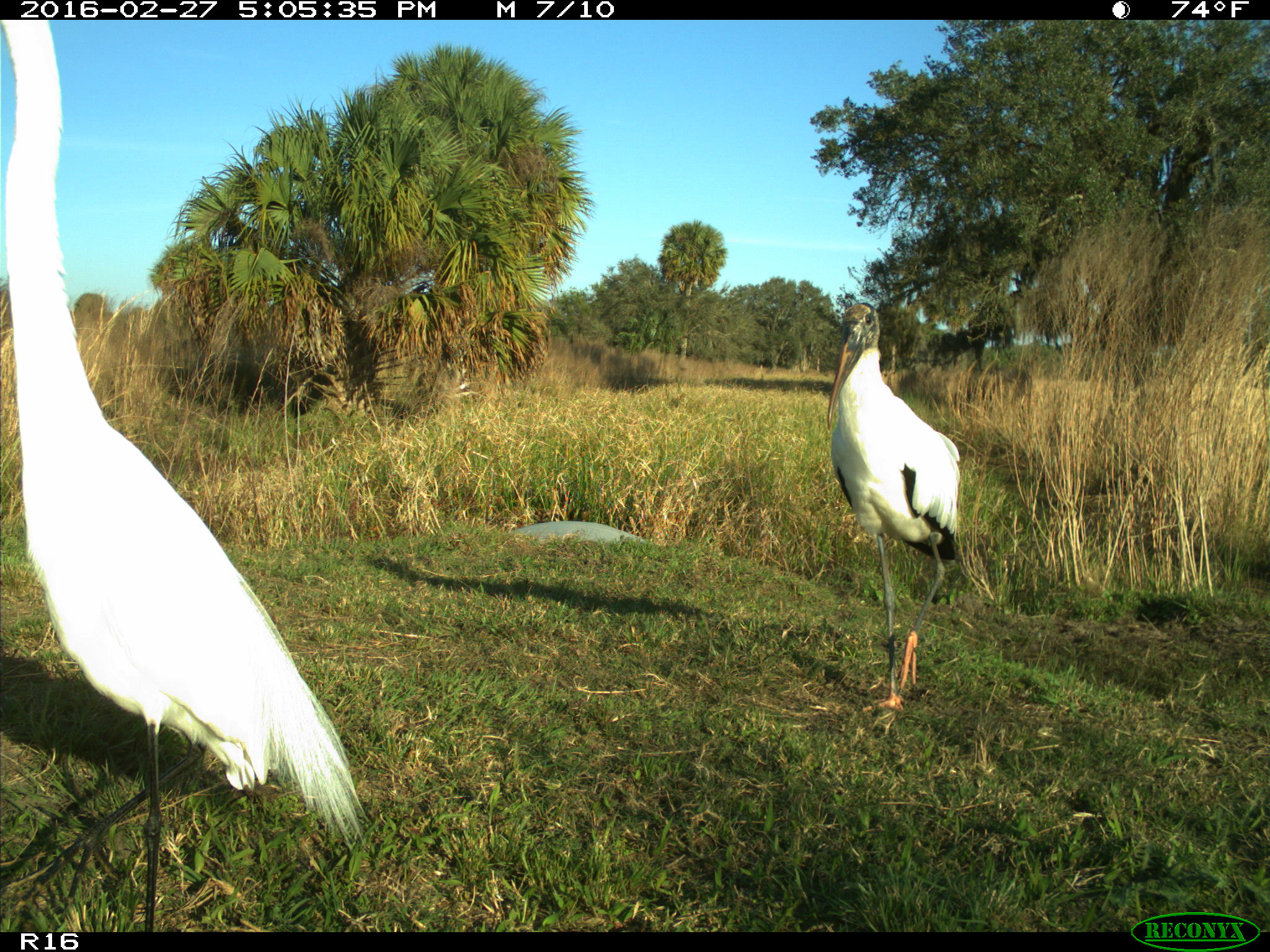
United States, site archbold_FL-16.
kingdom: Animalia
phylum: Chordata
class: Aves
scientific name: Aves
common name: birds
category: unidentified bird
Unidentified bird (birds) (Aves).